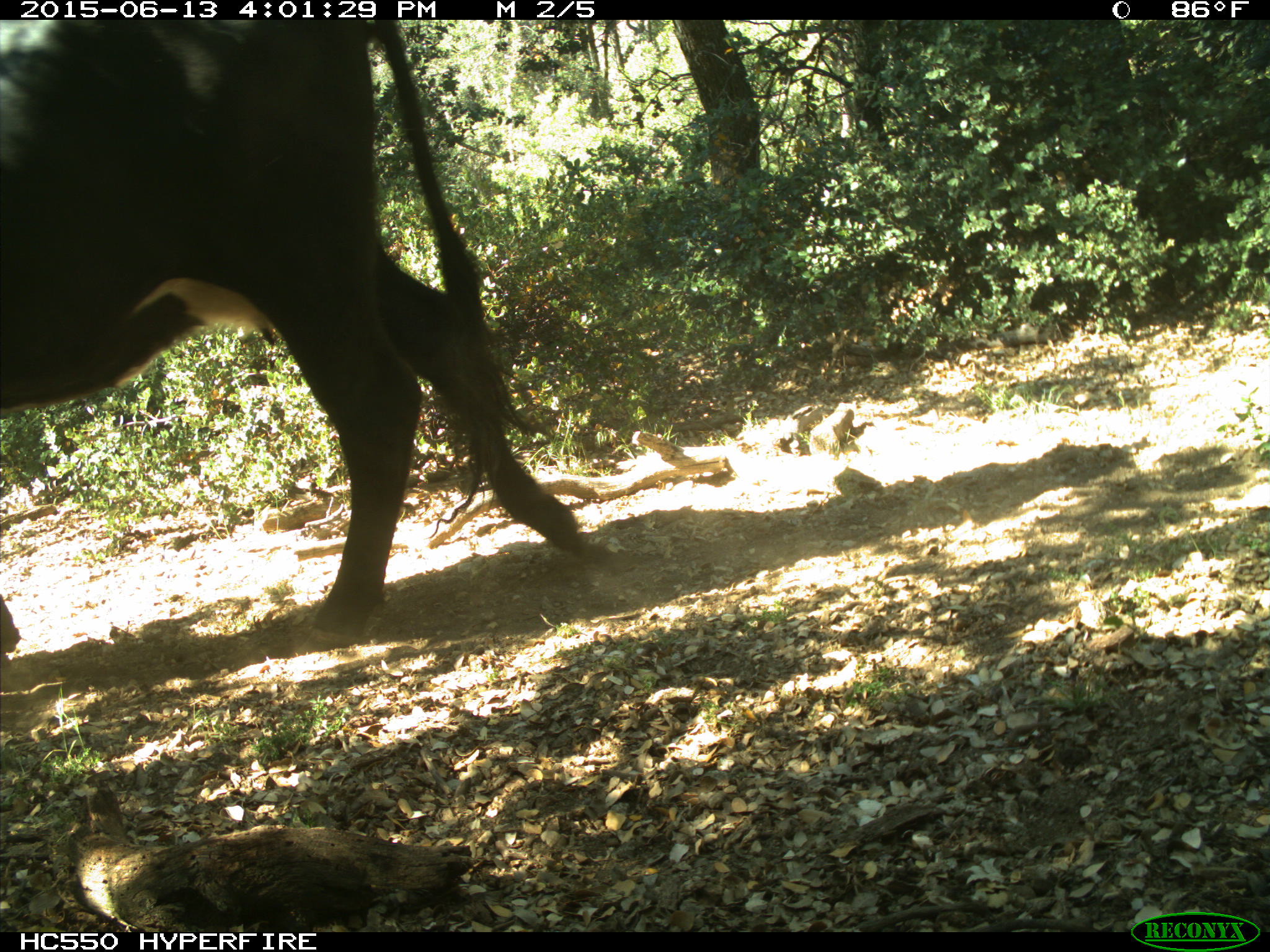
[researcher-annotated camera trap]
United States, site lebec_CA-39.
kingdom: Animalia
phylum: Chordata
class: Mammalia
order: Artiodactyla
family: Bovidae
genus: Bos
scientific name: Bos taurus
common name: domestic cow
Bos taurus (domestic cow).